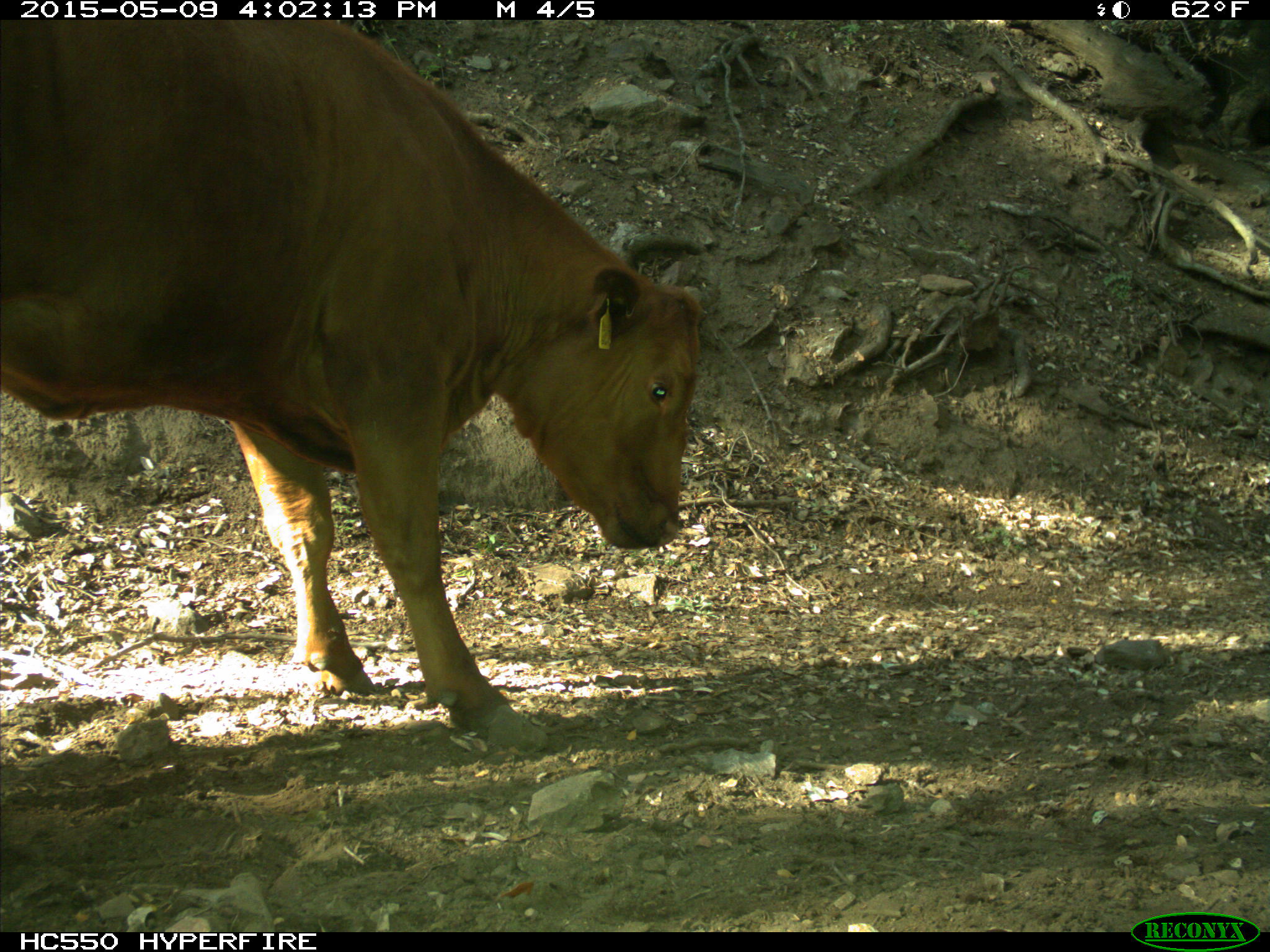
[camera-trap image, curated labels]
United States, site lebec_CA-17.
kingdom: Animalia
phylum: Chordata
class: Mammalia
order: Artiodactyla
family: Bovidae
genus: Bos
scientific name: Bos taurus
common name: domestic cow